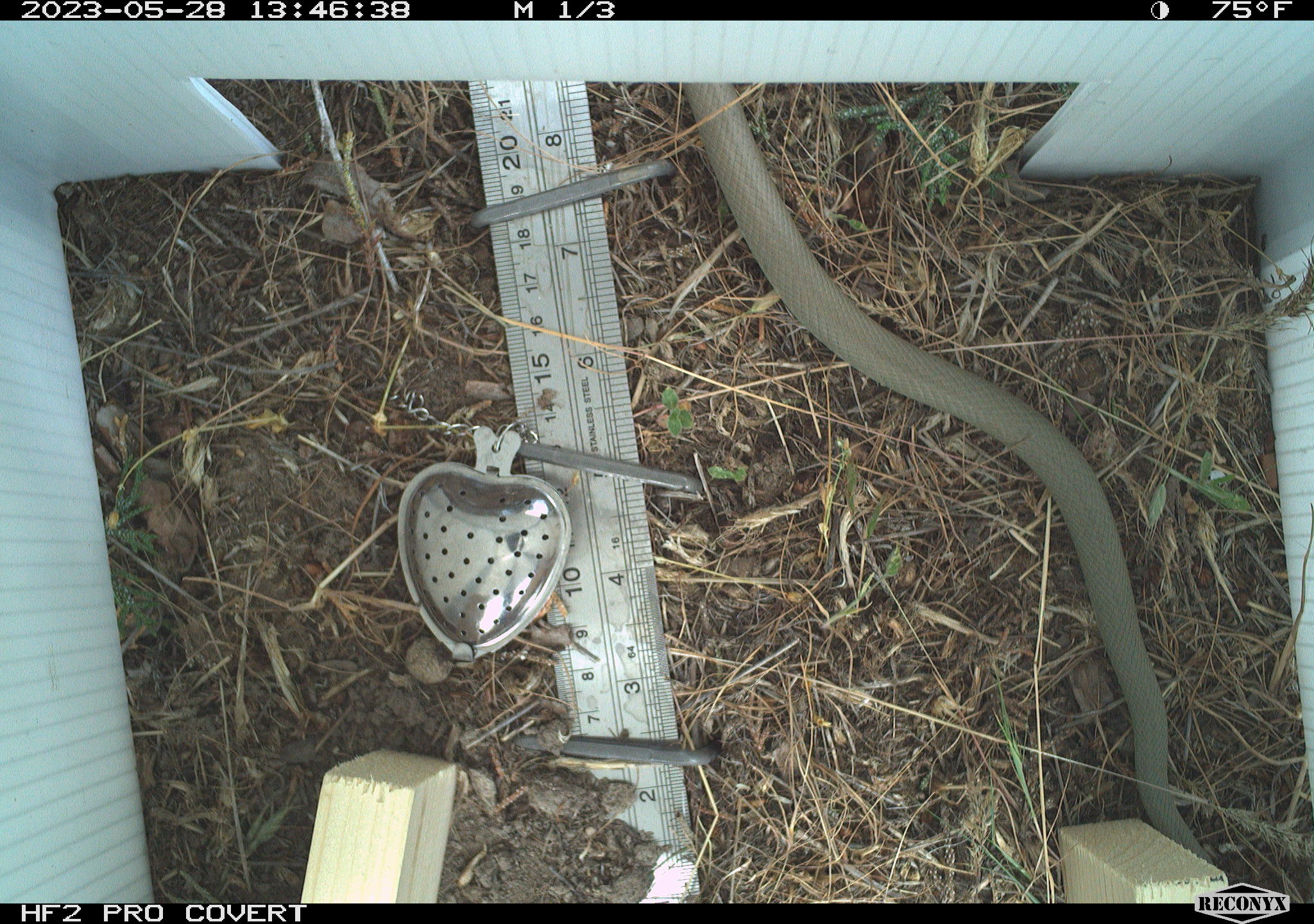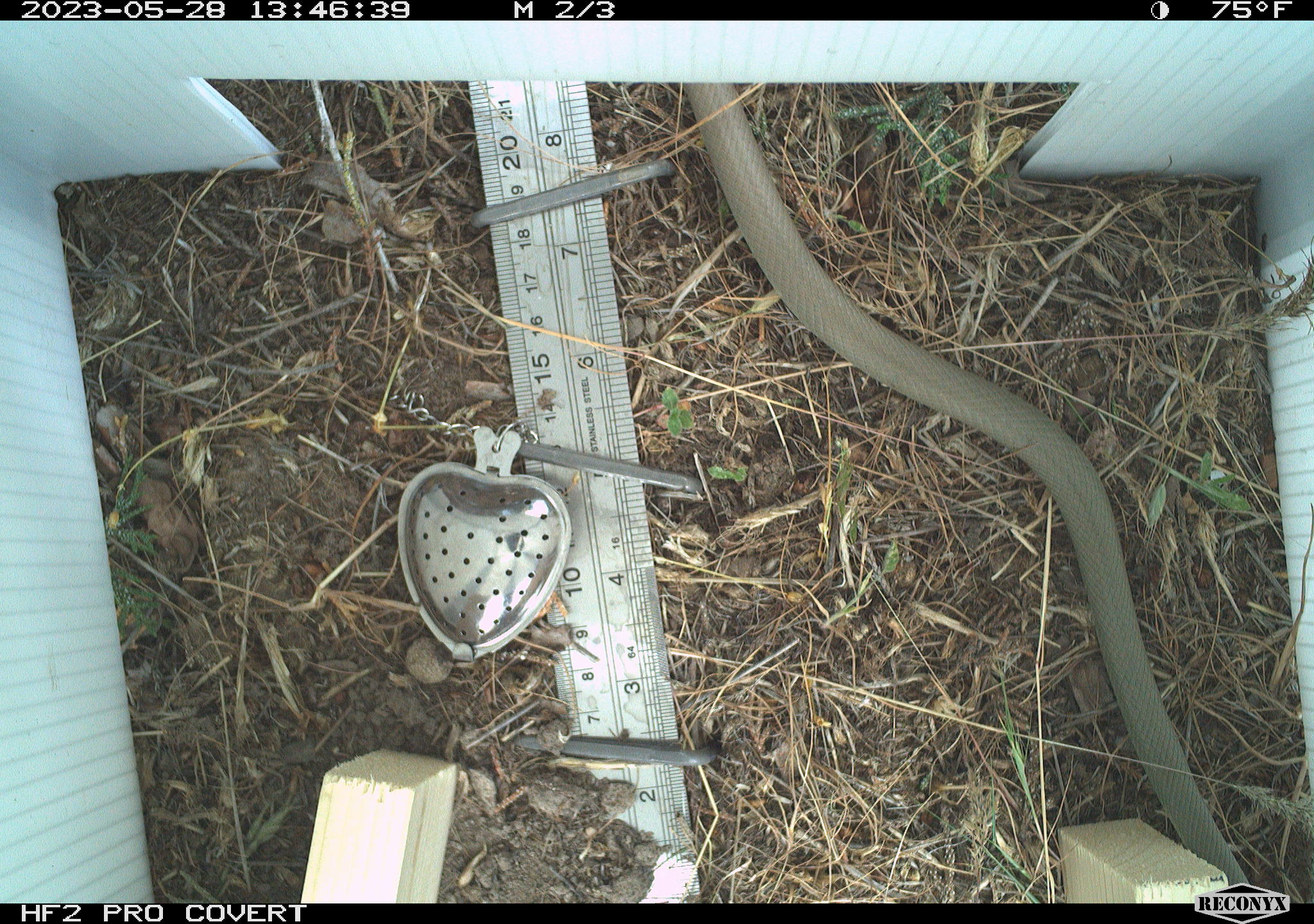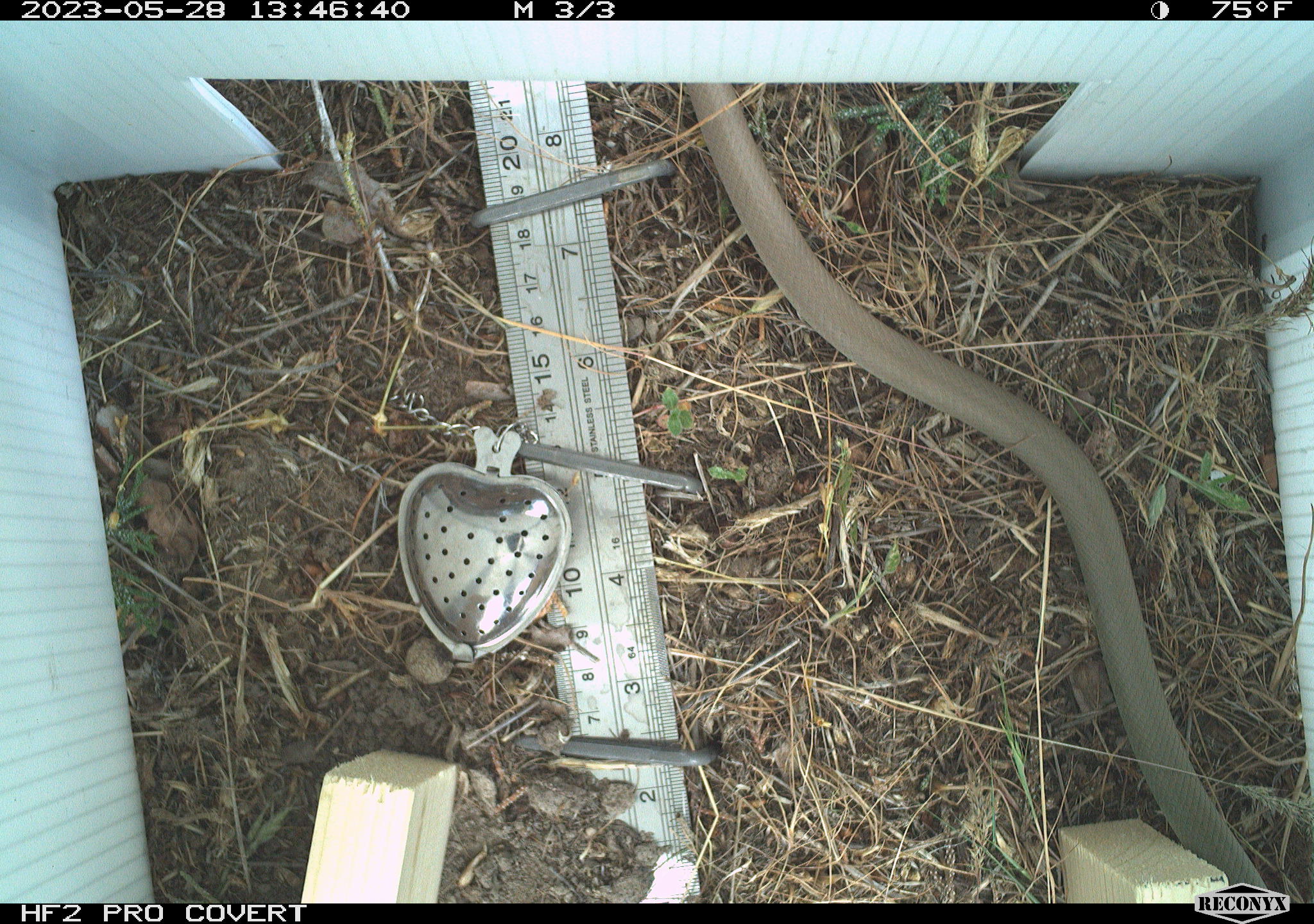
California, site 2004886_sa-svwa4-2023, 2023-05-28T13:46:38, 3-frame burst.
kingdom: Animalia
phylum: Chordata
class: Reptilia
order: Squamata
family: Colubridae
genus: Coluber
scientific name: Coluber constrictor mormon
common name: western yellow-bellied racer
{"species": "western yellow-bellied racer (Coluber constrictor mormon)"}